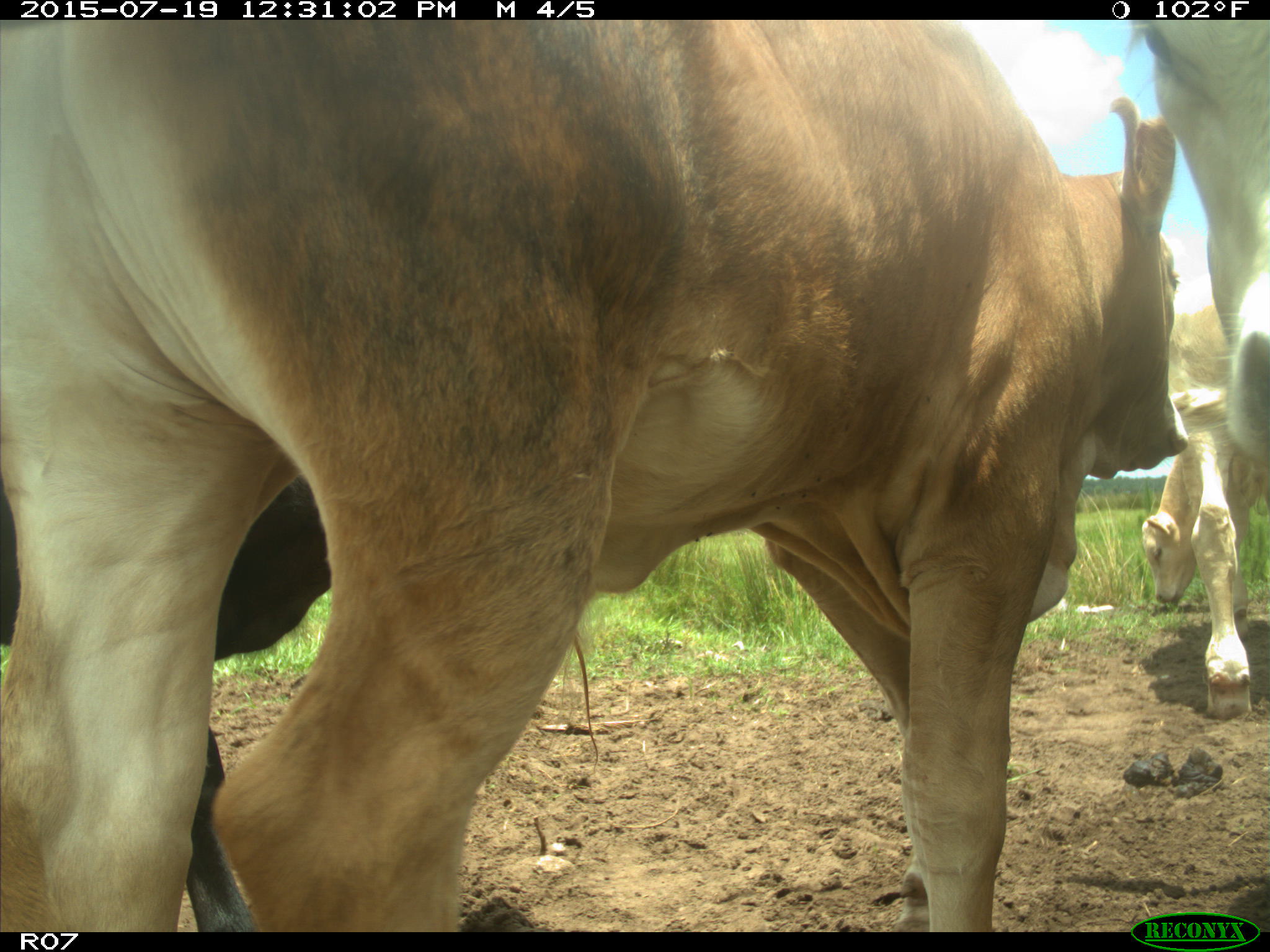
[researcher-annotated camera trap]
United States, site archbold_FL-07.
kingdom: Animalia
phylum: Chordata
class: Mammalia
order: Artiodactyla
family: Bovidae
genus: Bos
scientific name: Bos taurus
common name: domestic cow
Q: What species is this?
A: Bos taurus (domestic cow).